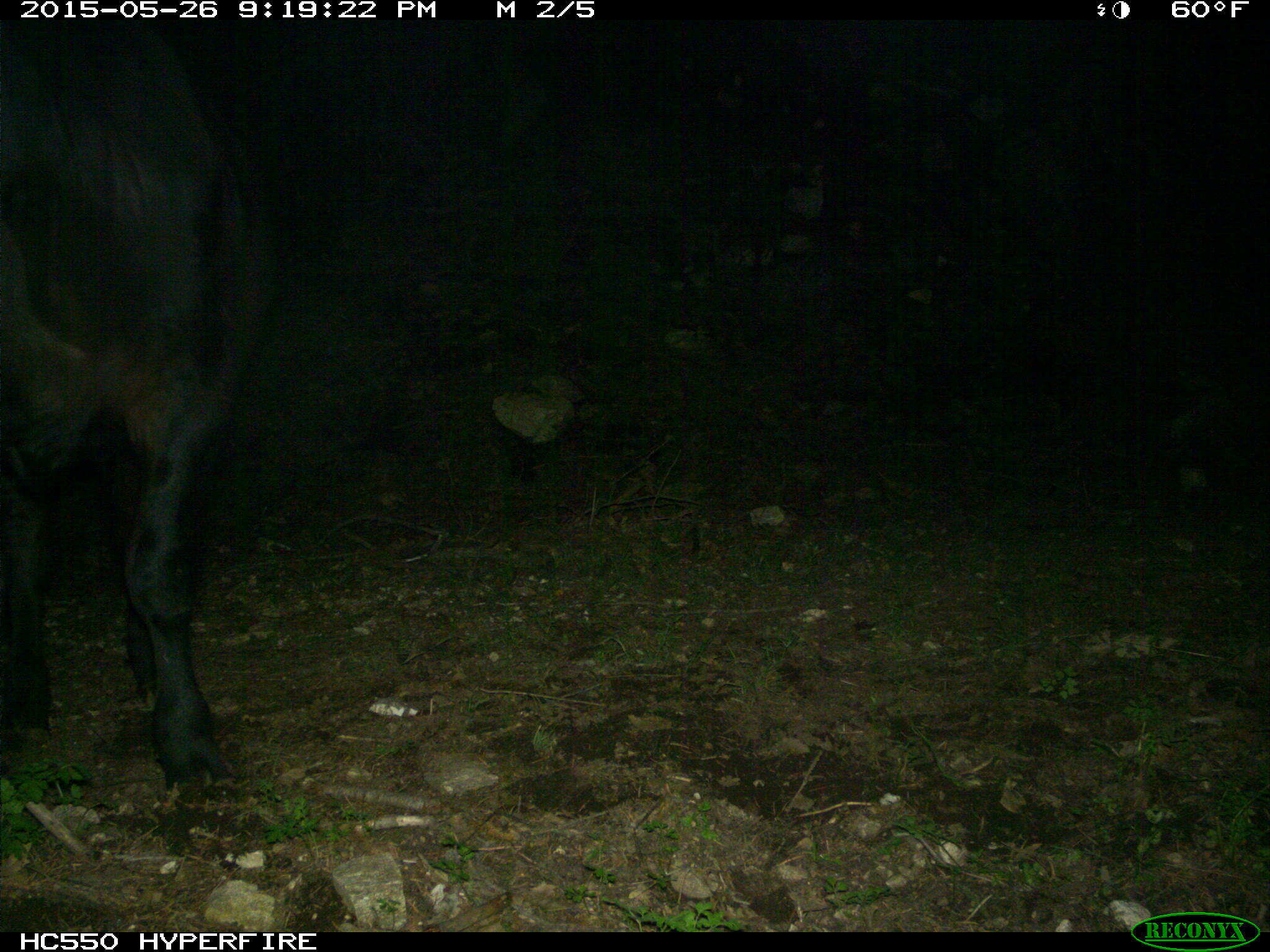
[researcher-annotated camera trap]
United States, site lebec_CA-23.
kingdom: Animalia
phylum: Chordata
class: Mammalia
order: Artiodactyla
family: Bovidae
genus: Bos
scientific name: Bos taurus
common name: domestic cow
Bos taurus (domestic cow).